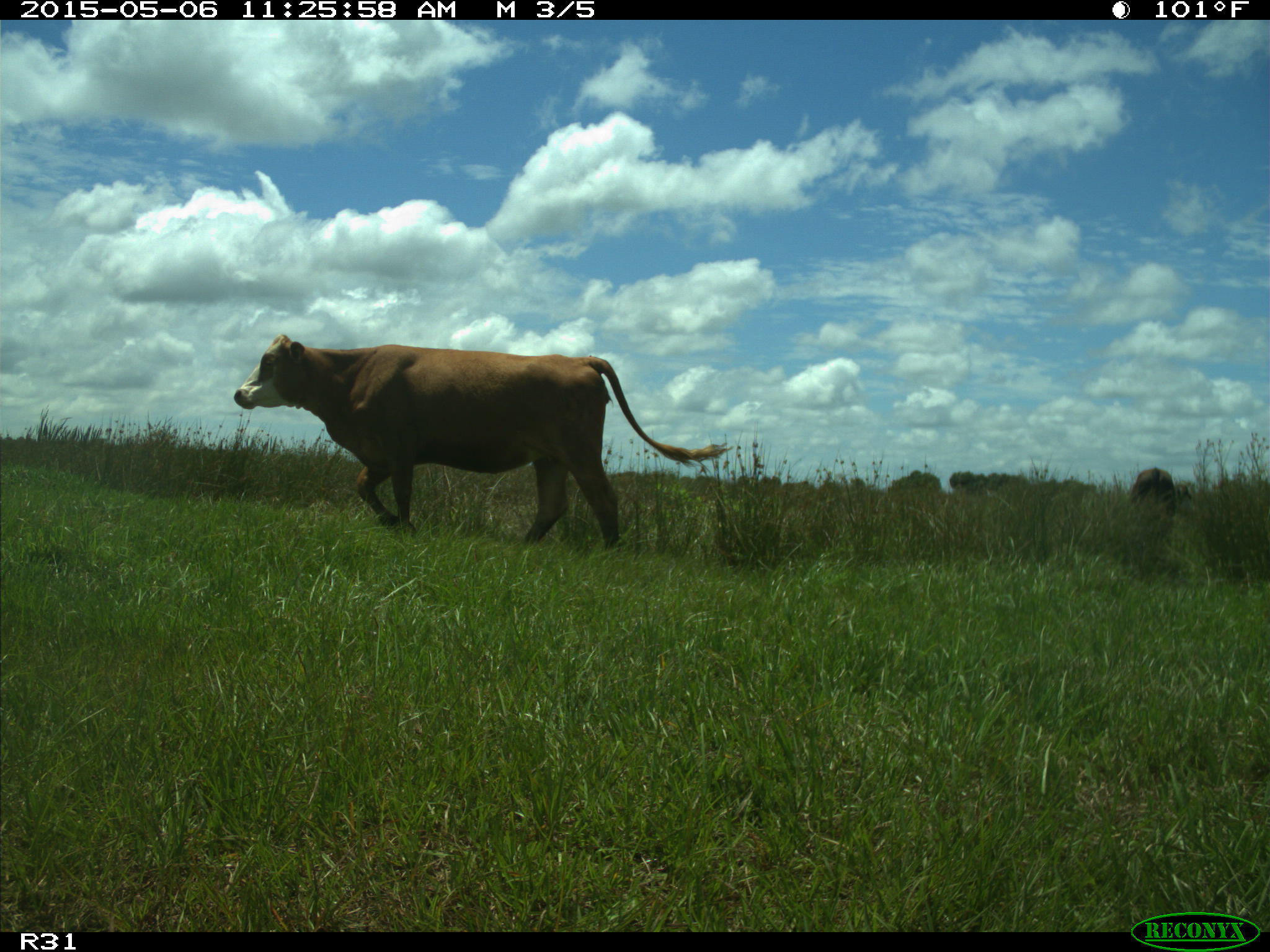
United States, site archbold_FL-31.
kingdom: Animalia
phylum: Chordata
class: Mammalia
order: Artiodactyla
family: Bovidae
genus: Bos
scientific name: Bos taurus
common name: domestic cow